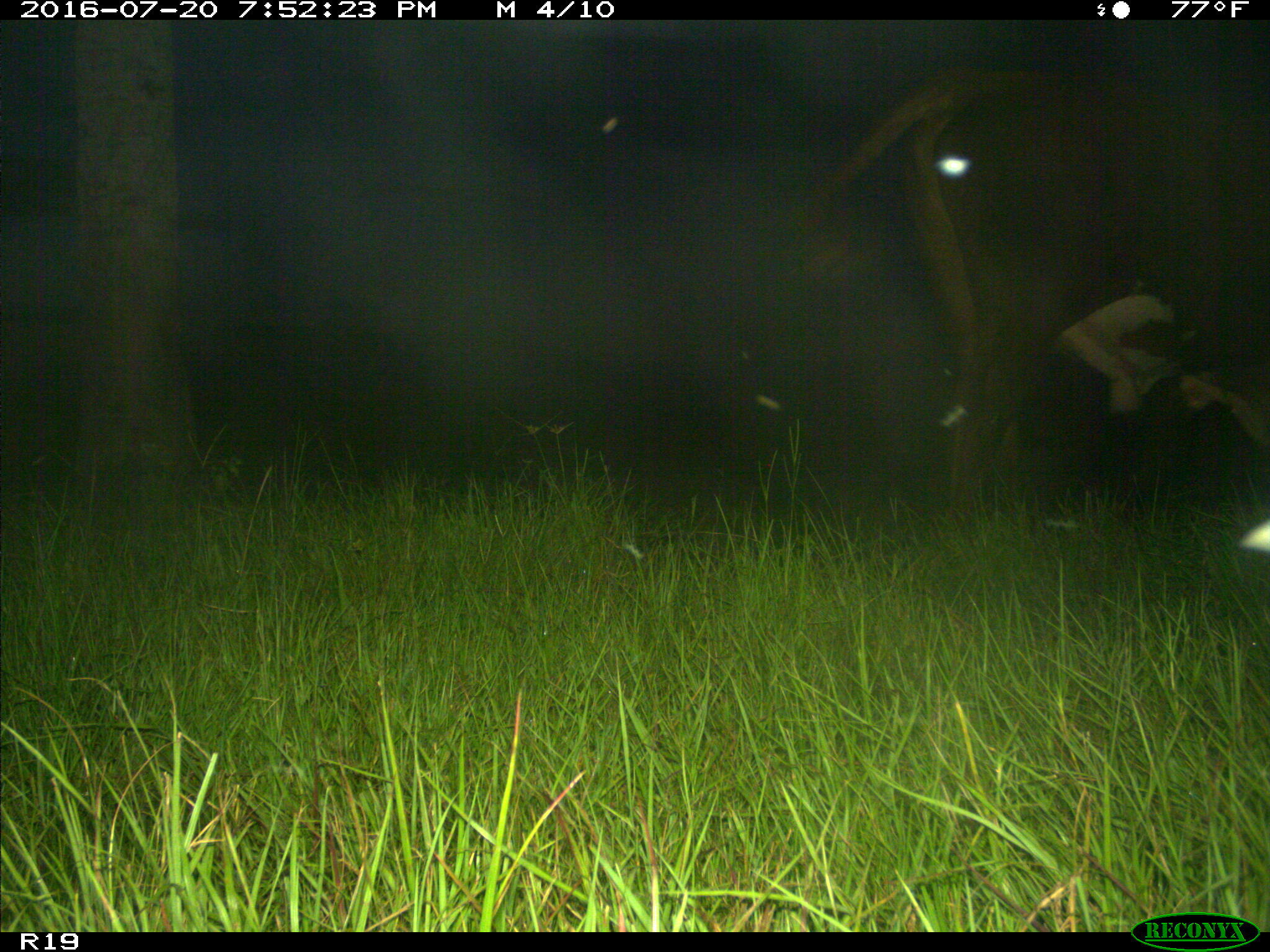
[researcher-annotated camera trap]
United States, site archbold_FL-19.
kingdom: Animalia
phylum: Chordata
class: Mammalia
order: Artiodactyla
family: Bovidae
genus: Bos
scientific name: Bos taurus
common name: domestic cow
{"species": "Bos taurus (domestic cow)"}